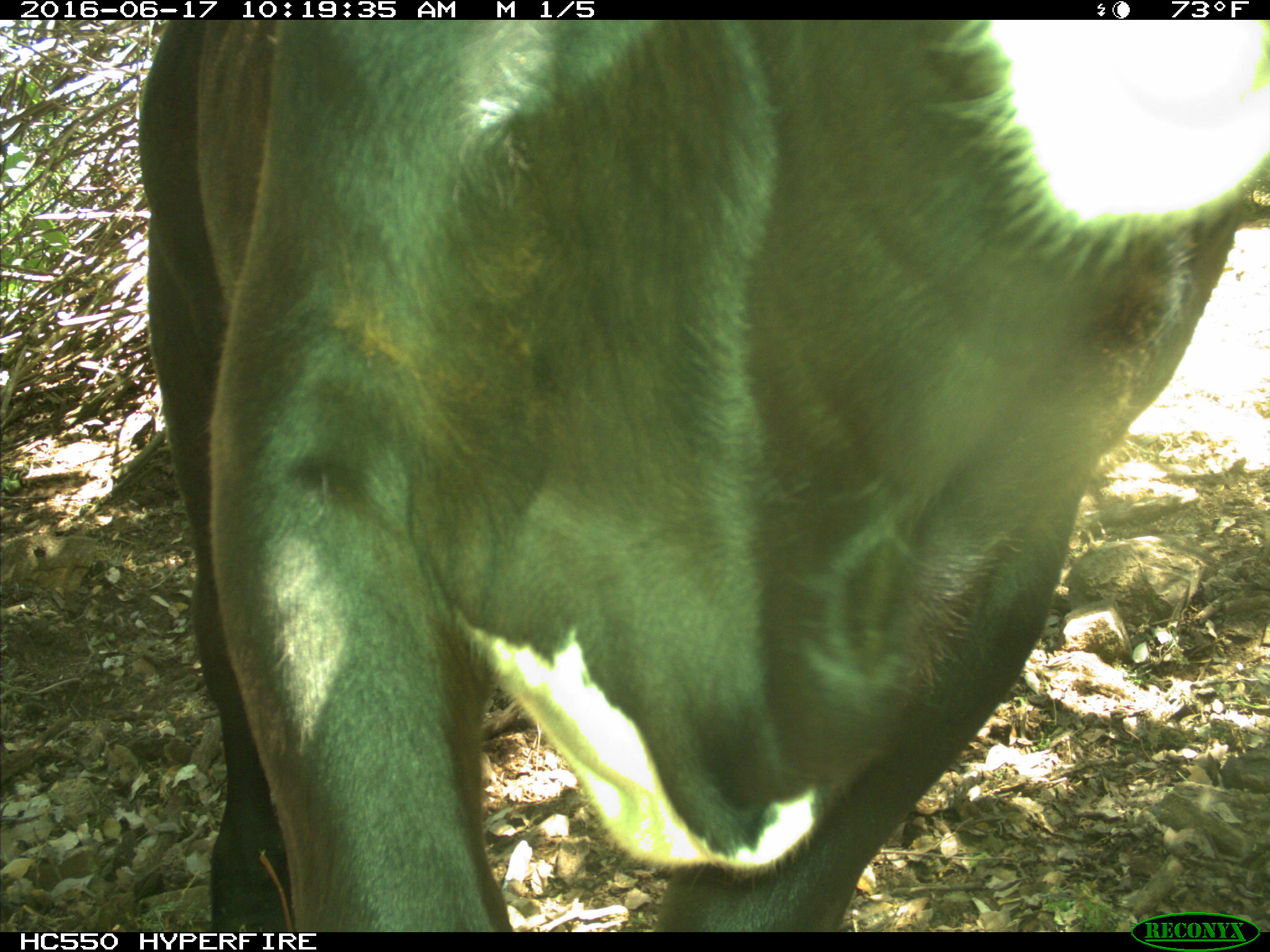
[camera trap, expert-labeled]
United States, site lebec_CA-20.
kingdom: Animalia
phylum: Chordata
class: Mammalia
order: Artiodactyla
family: Bovidae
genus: Bos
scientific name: Bos taurus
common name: domestic cow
Bos taurus (domestic cow).